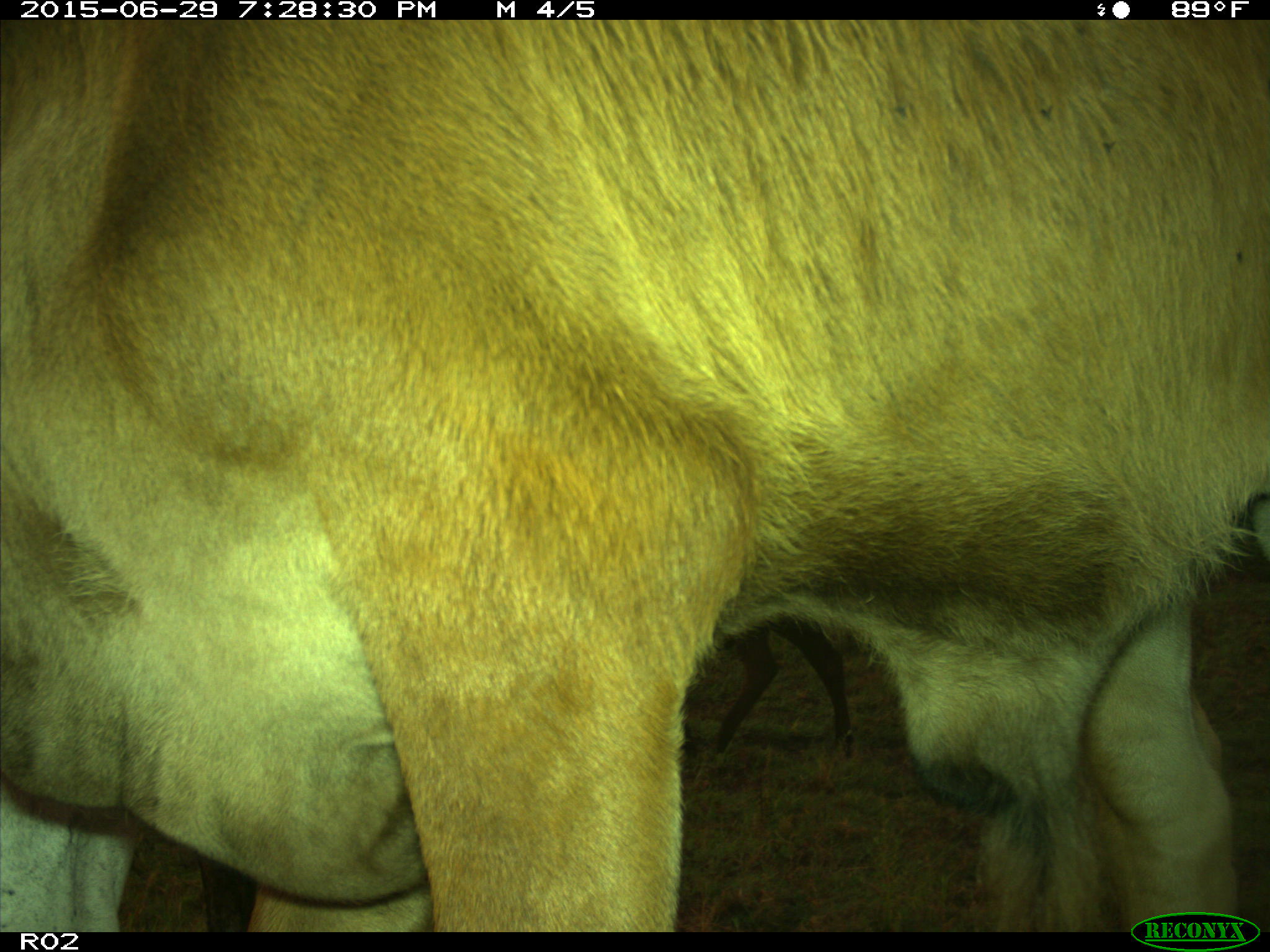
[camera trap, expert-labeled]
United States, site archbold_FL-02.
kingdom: Animalia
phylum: Chordata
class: Mammalia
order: Artiodactyla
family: Bovidae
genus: Bos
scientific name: Bos taurus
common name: domestic cow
Bos taurus (domestic cow).